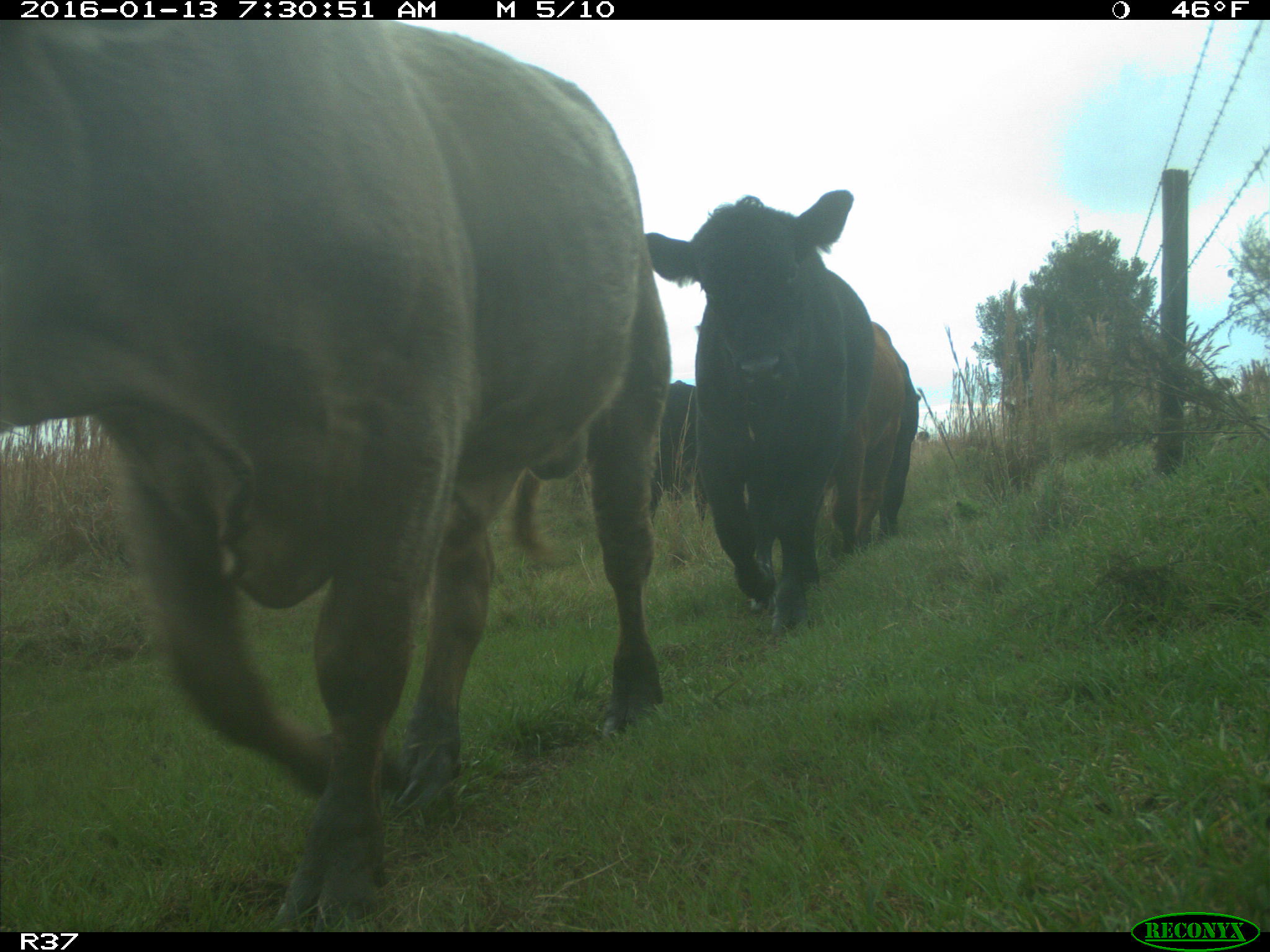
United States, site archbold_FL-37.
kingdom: Animalia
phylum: Chordata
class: Mammalia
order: Artiodactyla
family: Bovidae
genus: Bos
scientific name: Bos taurus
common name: domestic cow